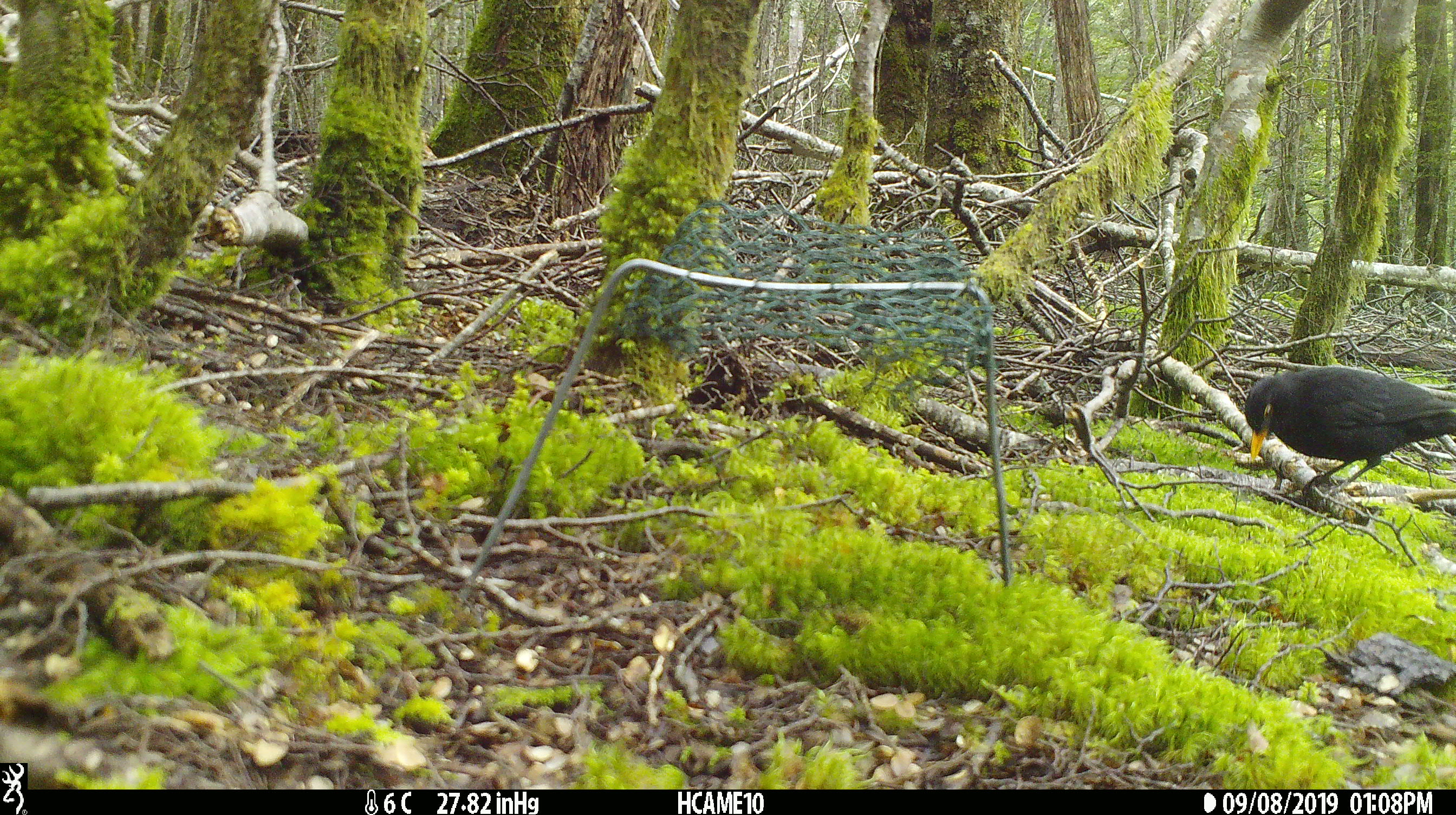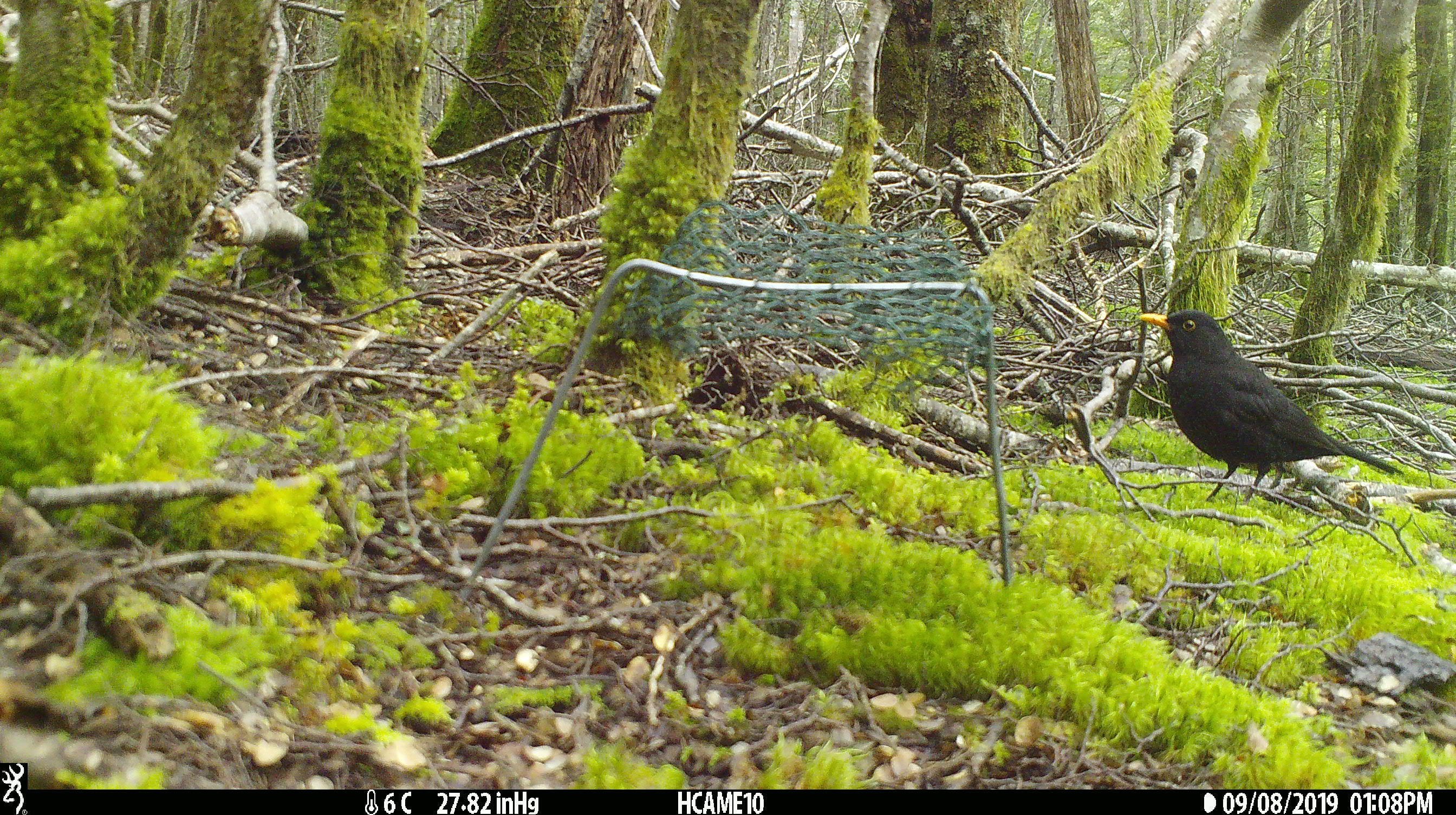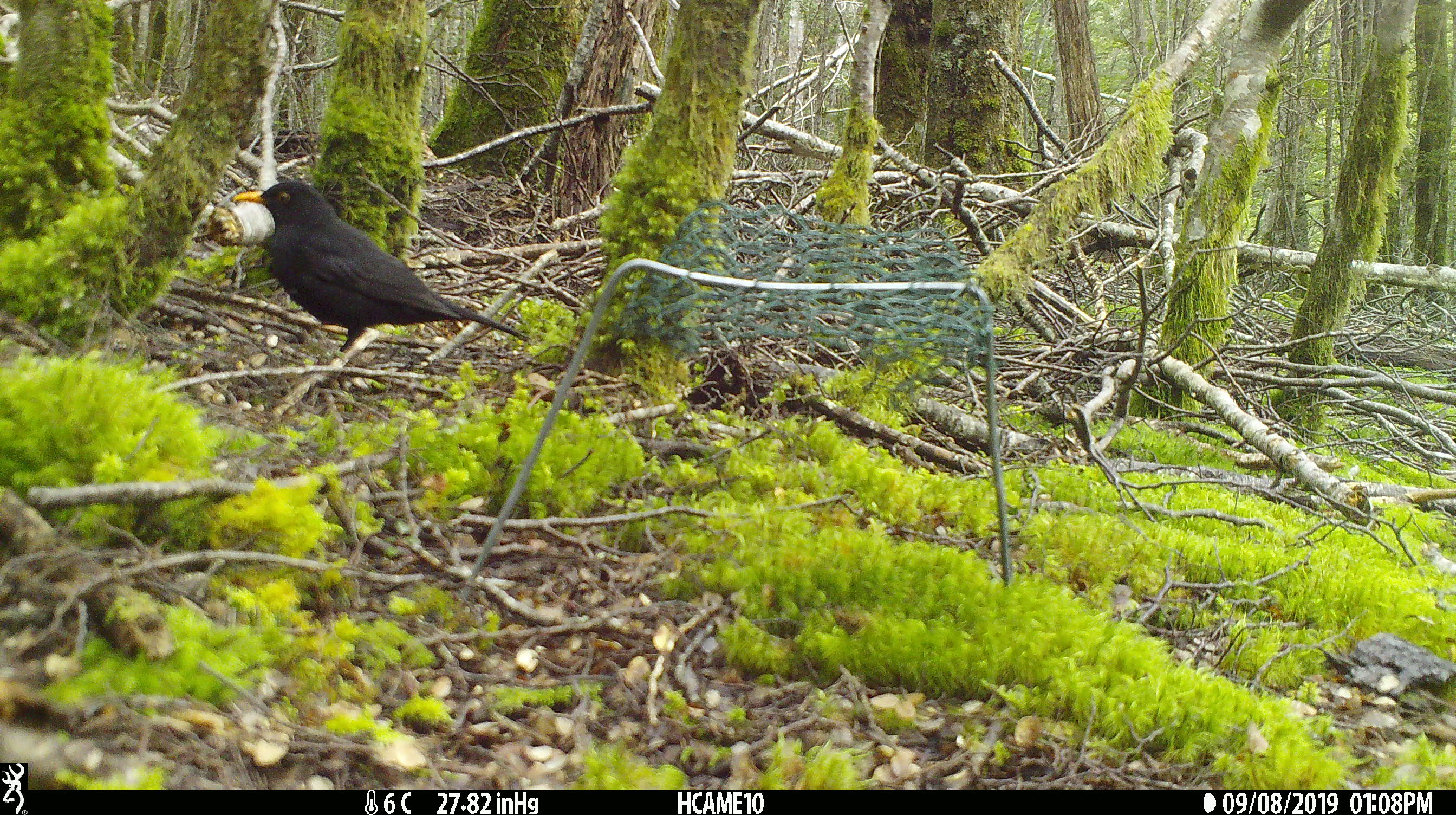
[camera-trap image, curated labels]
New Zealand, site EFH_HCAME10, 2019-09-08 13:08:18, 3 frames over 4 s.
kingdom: Animalia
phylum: Chordata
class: Aves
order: Passeriformes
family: Turdidae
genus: Turdus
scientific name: Turdus merula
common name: eurasian blackbird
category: blackbird